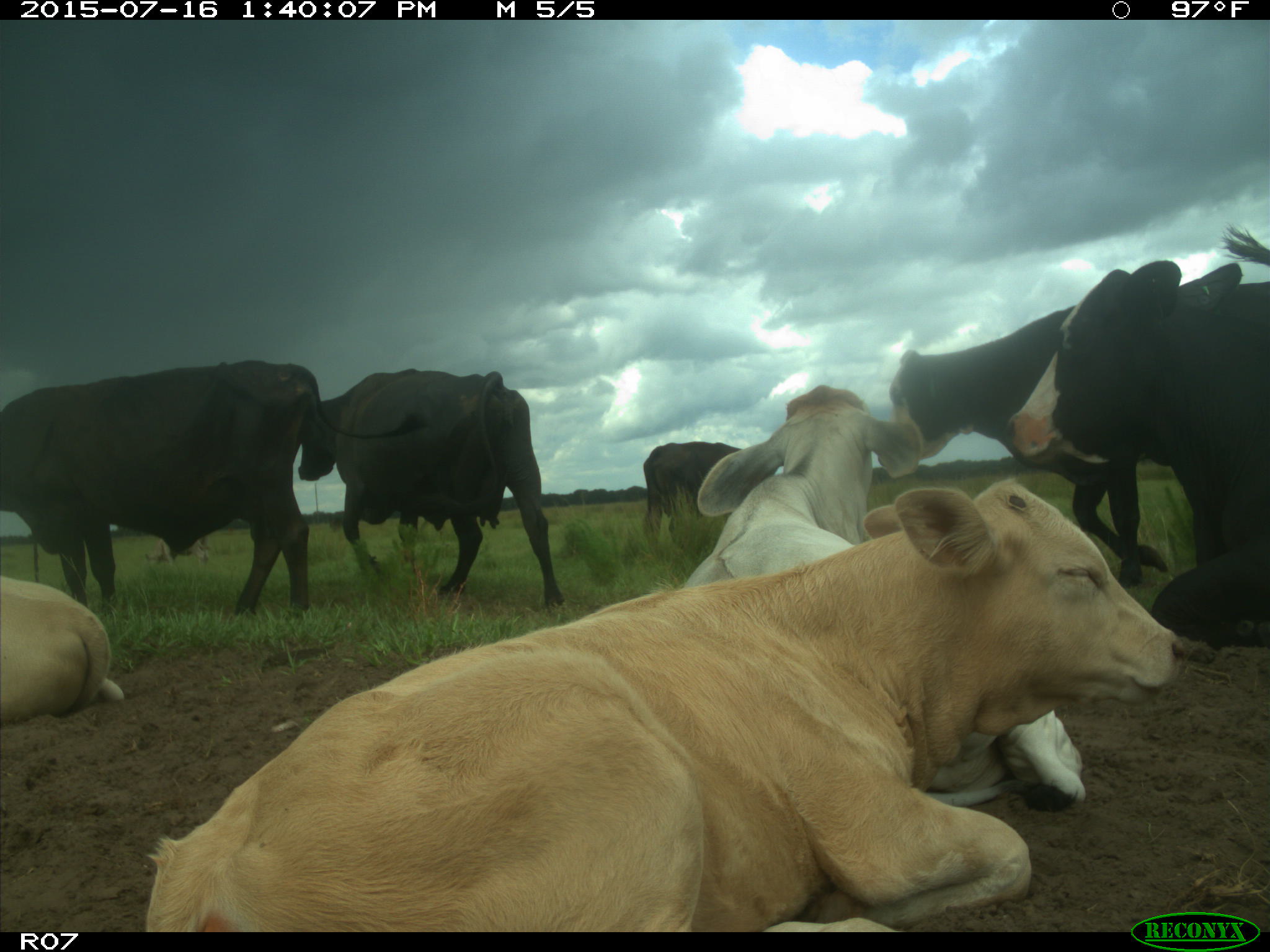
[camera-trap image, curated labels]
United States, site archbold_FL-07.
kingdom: Animalia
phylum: Chordata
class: Mammalia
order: Artiodactyla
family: Bovidae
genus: Bos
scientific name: Bos taurus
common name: domestic cow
Bos taurus (domestic cow).